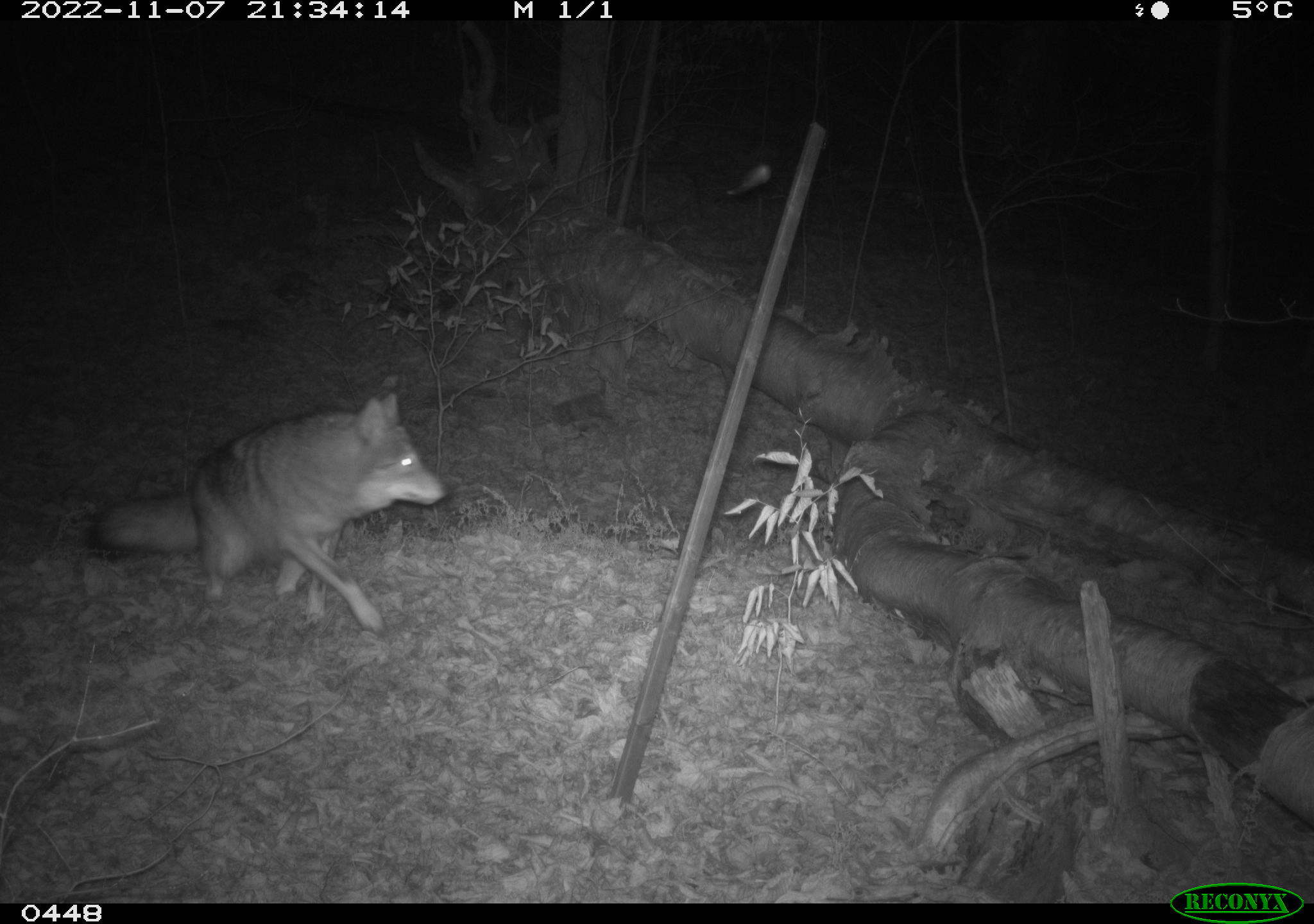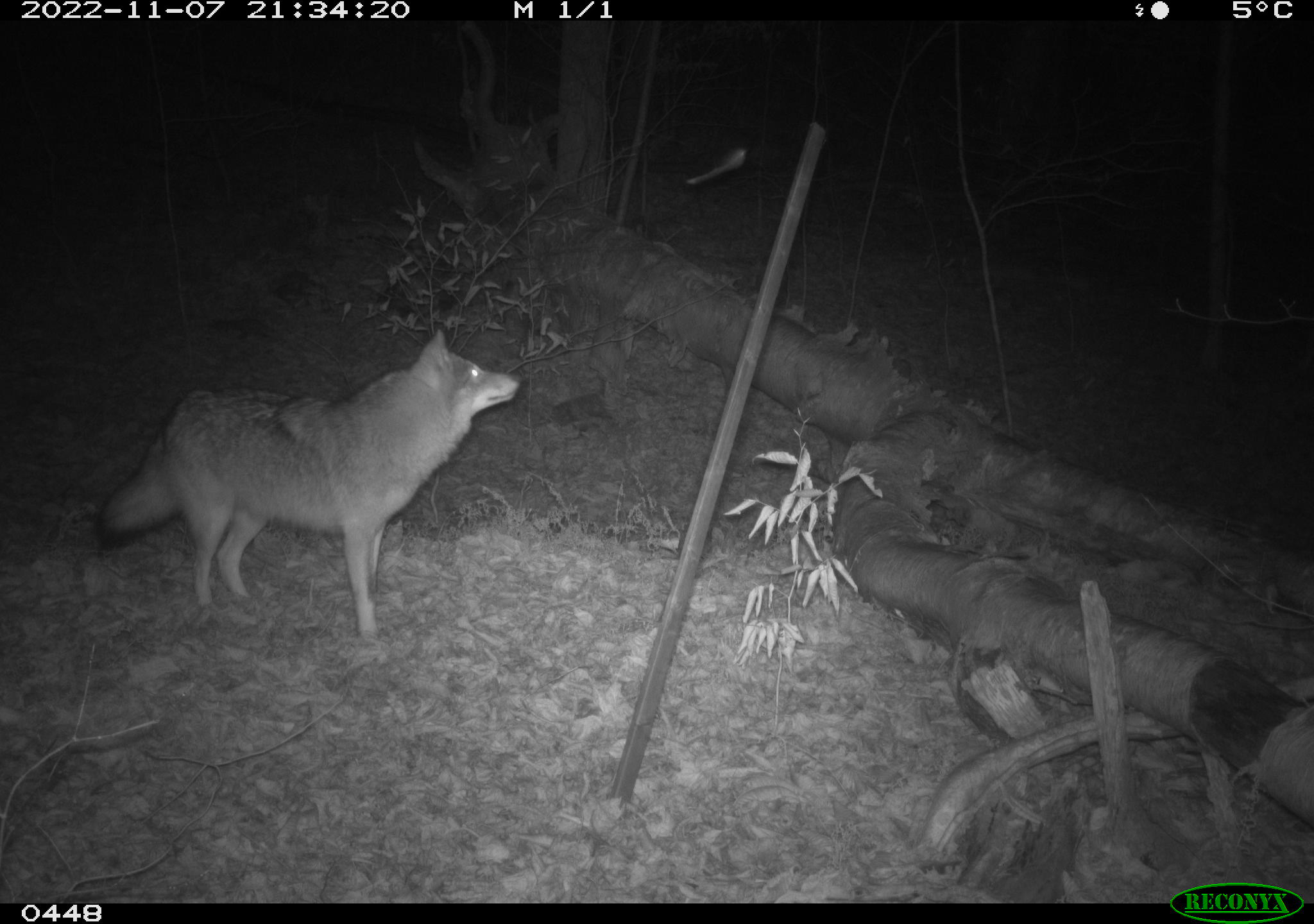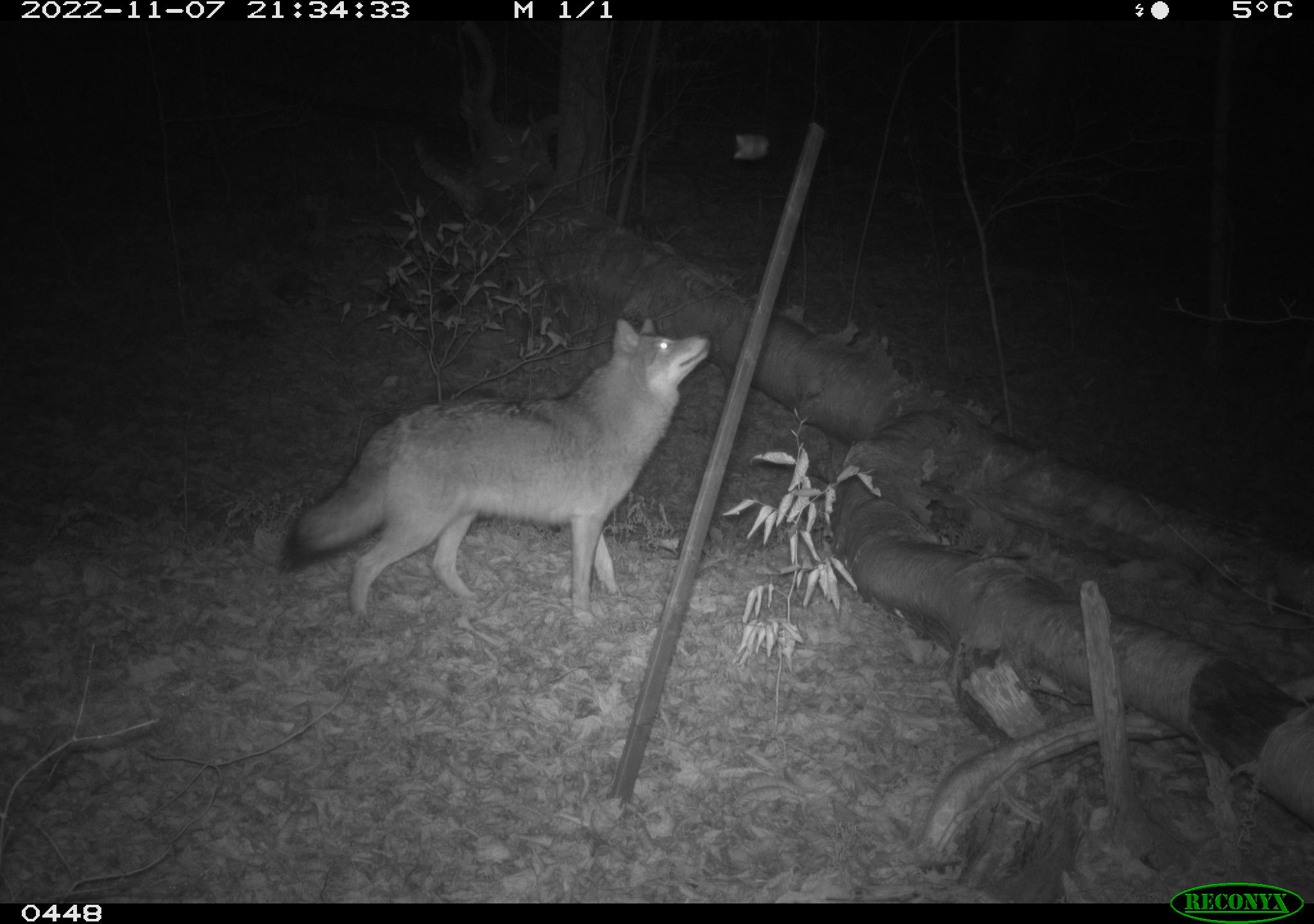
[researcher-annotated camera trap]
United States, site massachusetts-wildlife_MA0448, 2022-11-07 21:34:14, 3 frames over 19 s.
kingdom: Animalia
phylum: Chordata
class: Mammalia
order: Carnivora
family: Canidae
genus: Canis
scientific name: Canis latrans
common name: coyote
Coyote (Canis latrans).